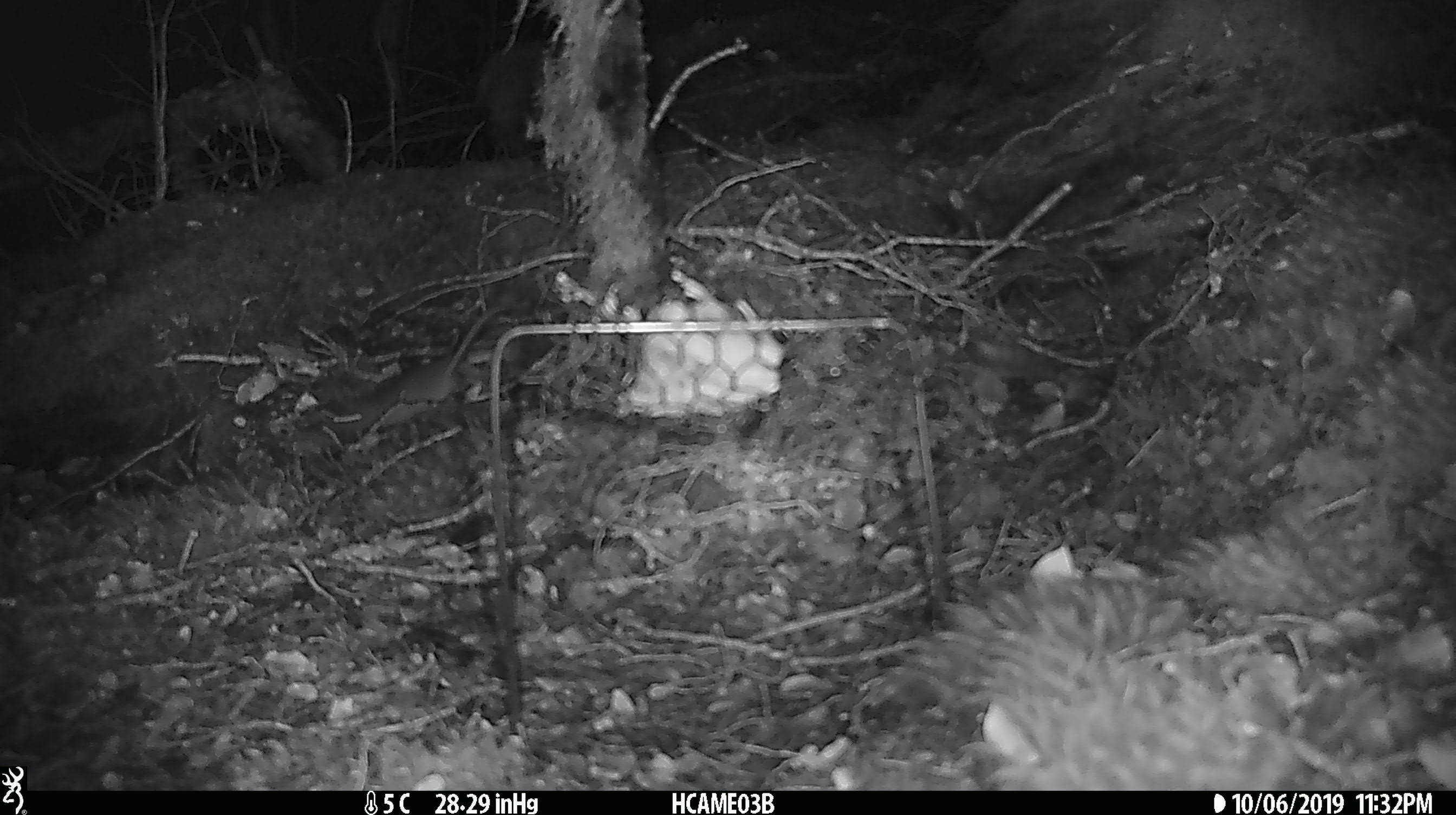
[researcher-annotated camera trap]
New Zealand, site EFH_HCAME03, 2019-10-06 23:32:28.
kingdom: Animalia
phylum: Chordata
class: Mammalia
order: Rodentia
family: Muridae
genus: Mus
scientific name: Mus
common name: mouse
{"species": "mouse (Mus)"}